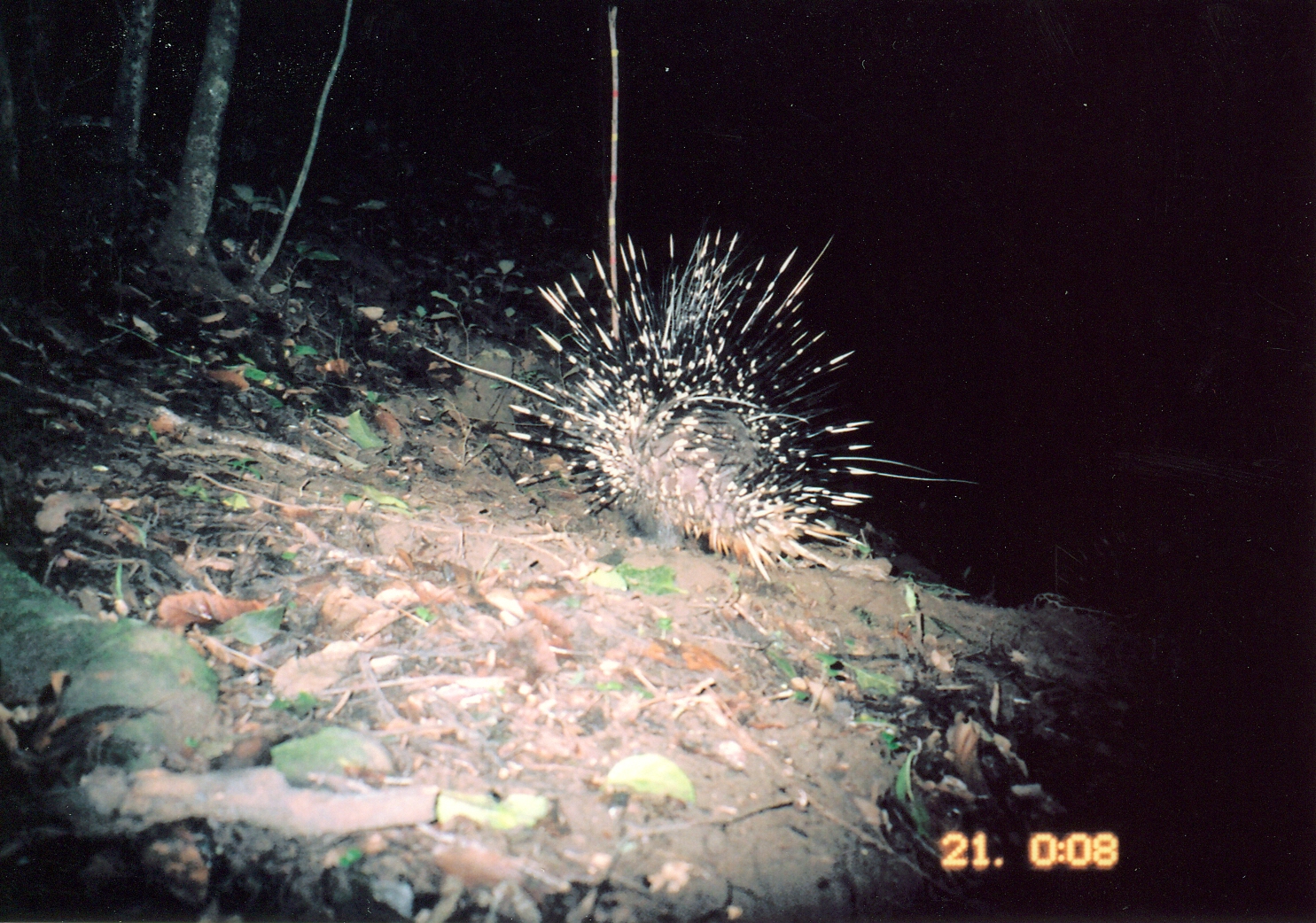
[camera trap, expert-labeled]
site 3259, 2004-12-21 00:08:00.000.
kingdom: Animalia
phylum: Chordata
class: Mammalia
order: Rodentia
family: Hystricidae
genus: Hystrix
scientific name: Hystrix africaeaustralis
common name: cape porcupine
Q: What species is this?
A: Hystrix africaeaustralis (cape porcupine).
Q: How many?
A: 1.